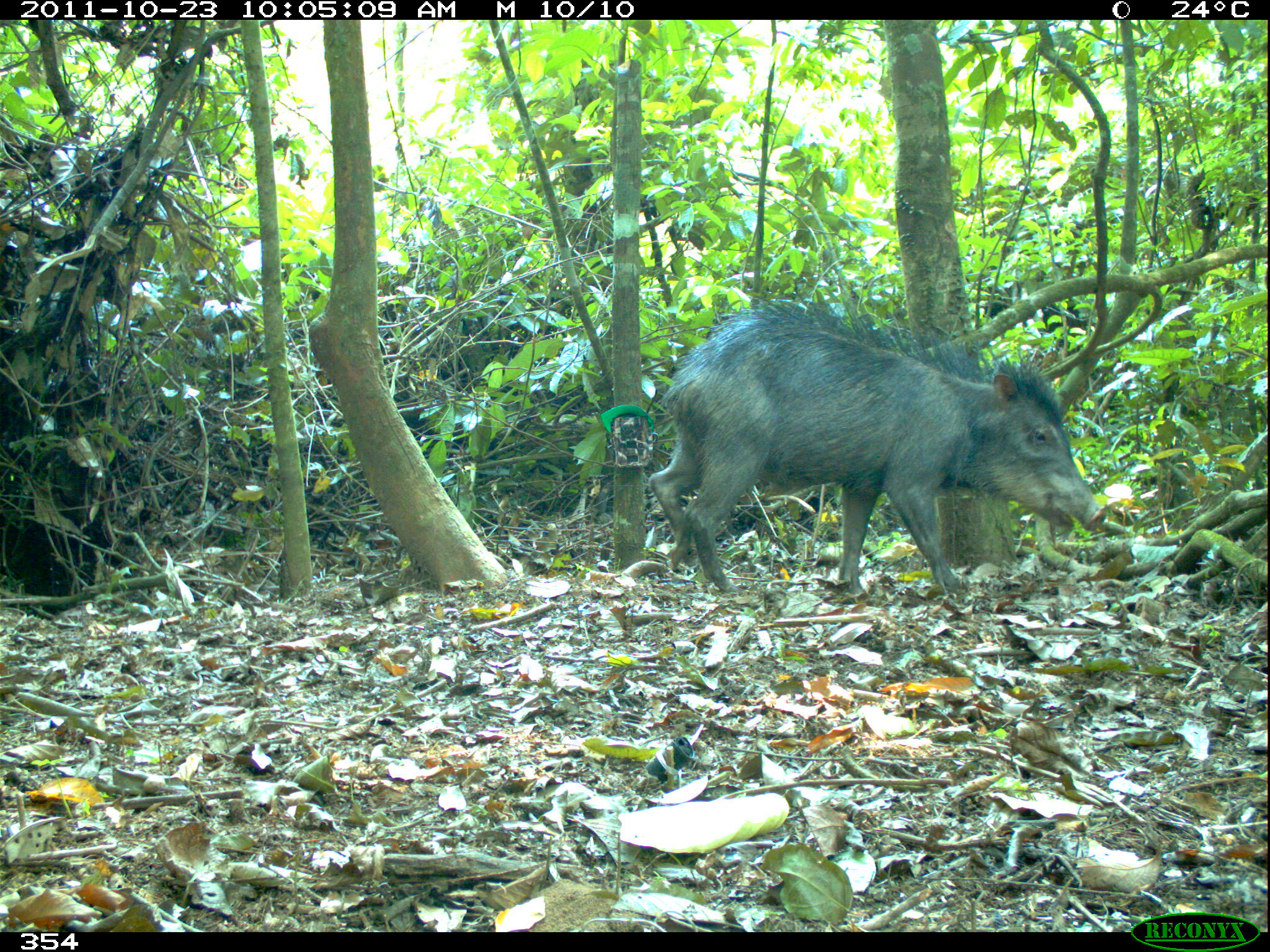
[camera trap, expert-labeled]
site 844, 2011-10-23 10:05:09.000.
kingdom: Animalia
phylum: Chordata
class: Mammalia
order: Artiodactyla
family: Tayassuidae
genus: Tayassu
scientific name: Tayassu pecari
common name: white-lipped peccary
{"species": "Tayassu pecari (white-lipped peccary)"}